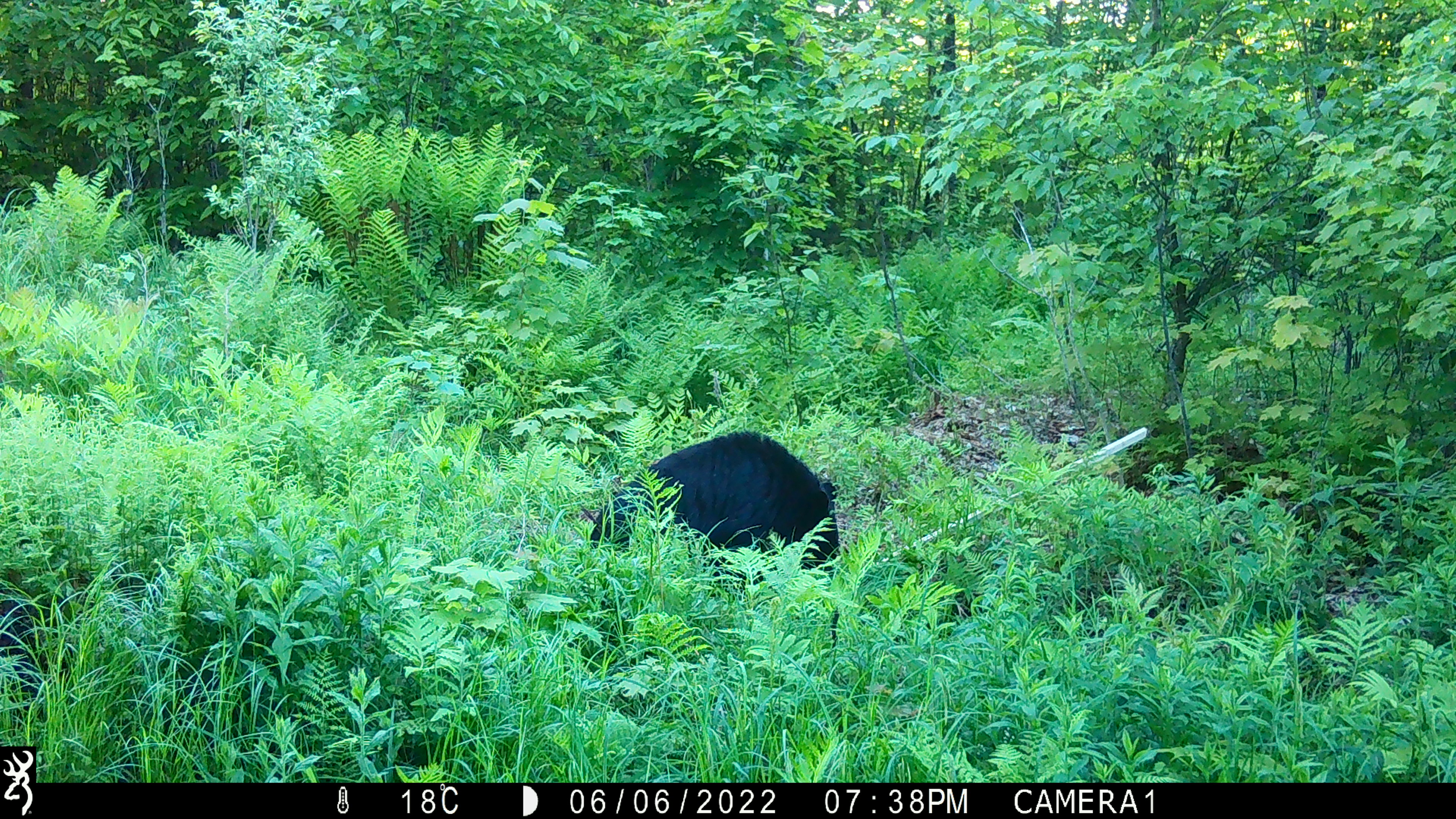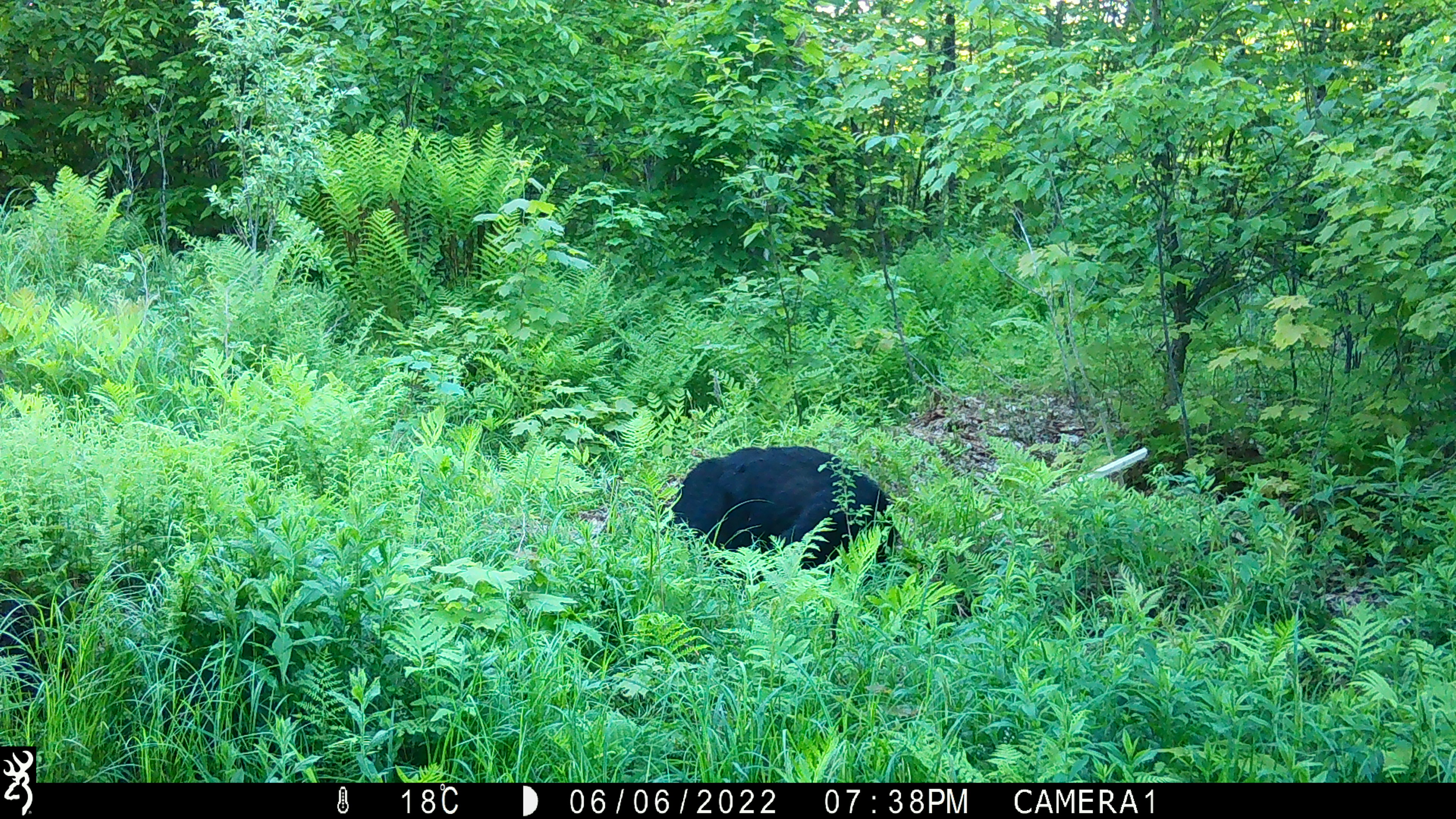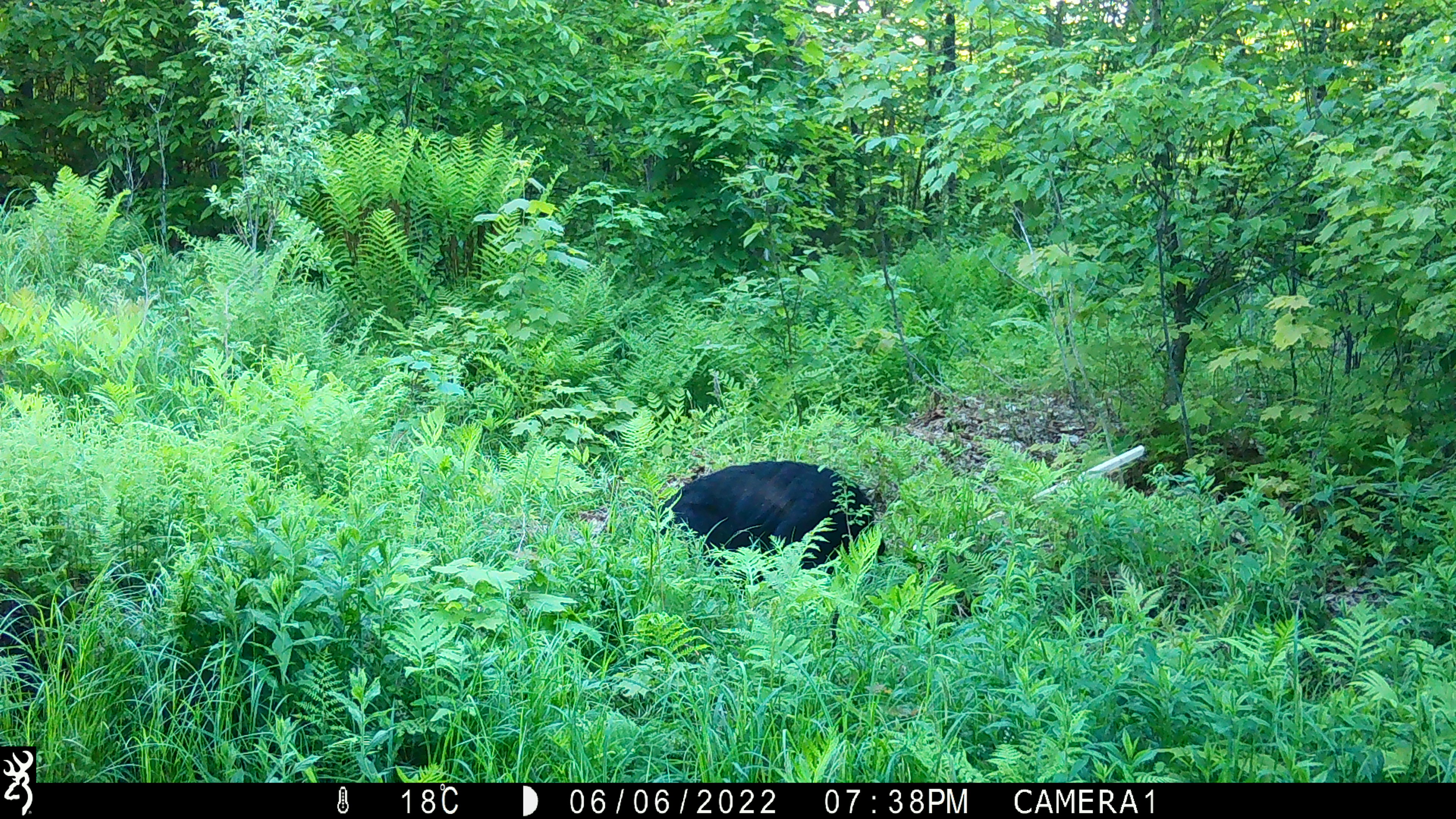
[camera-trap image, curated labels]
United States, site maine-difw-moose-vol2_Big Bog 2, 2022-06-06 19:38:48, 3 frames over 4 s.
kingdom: Animalia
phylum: Chordata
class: Mammalia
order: Carnivora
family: Ursidae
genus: Ursus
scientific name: Ursus americanus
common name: black bear